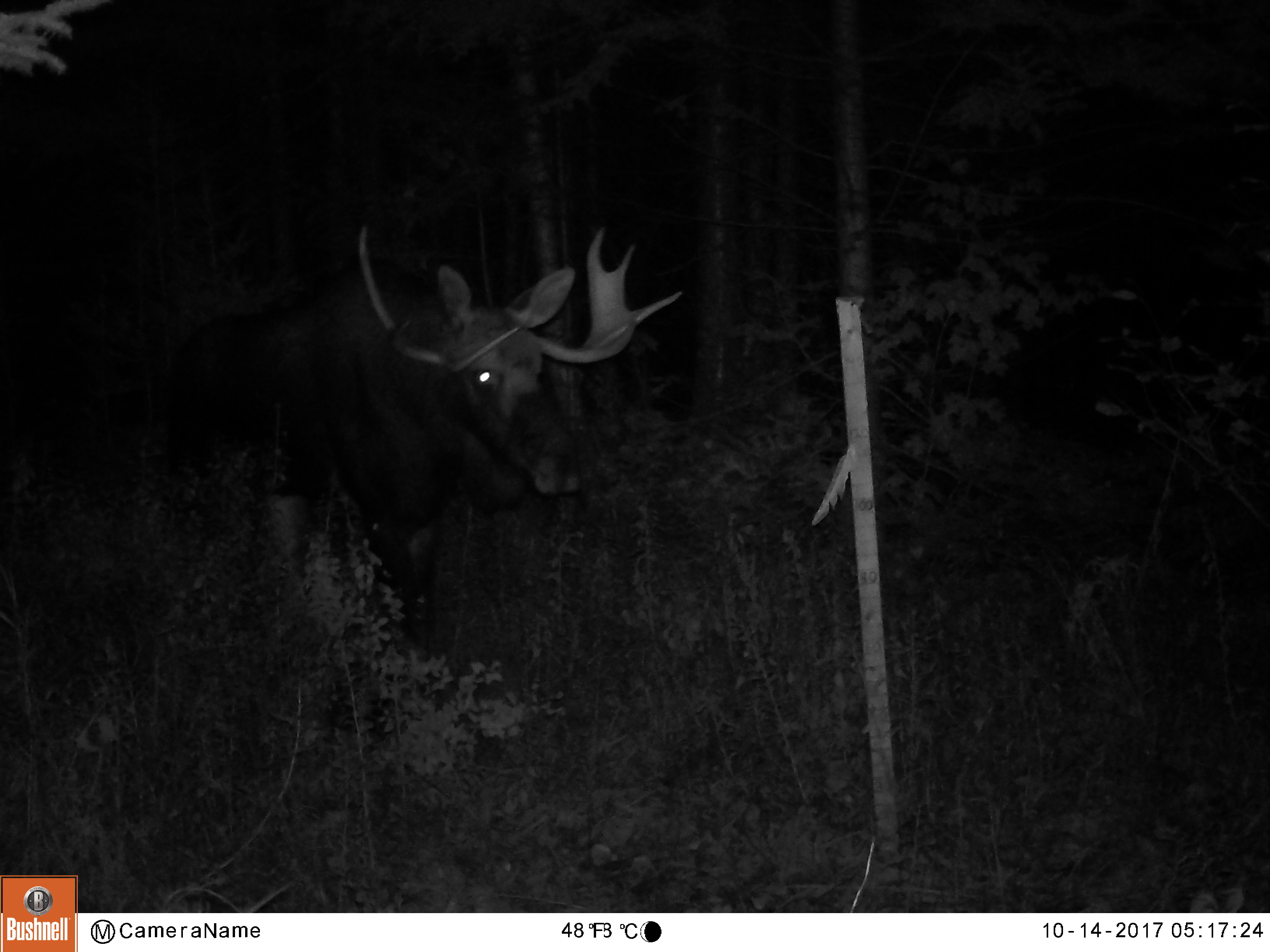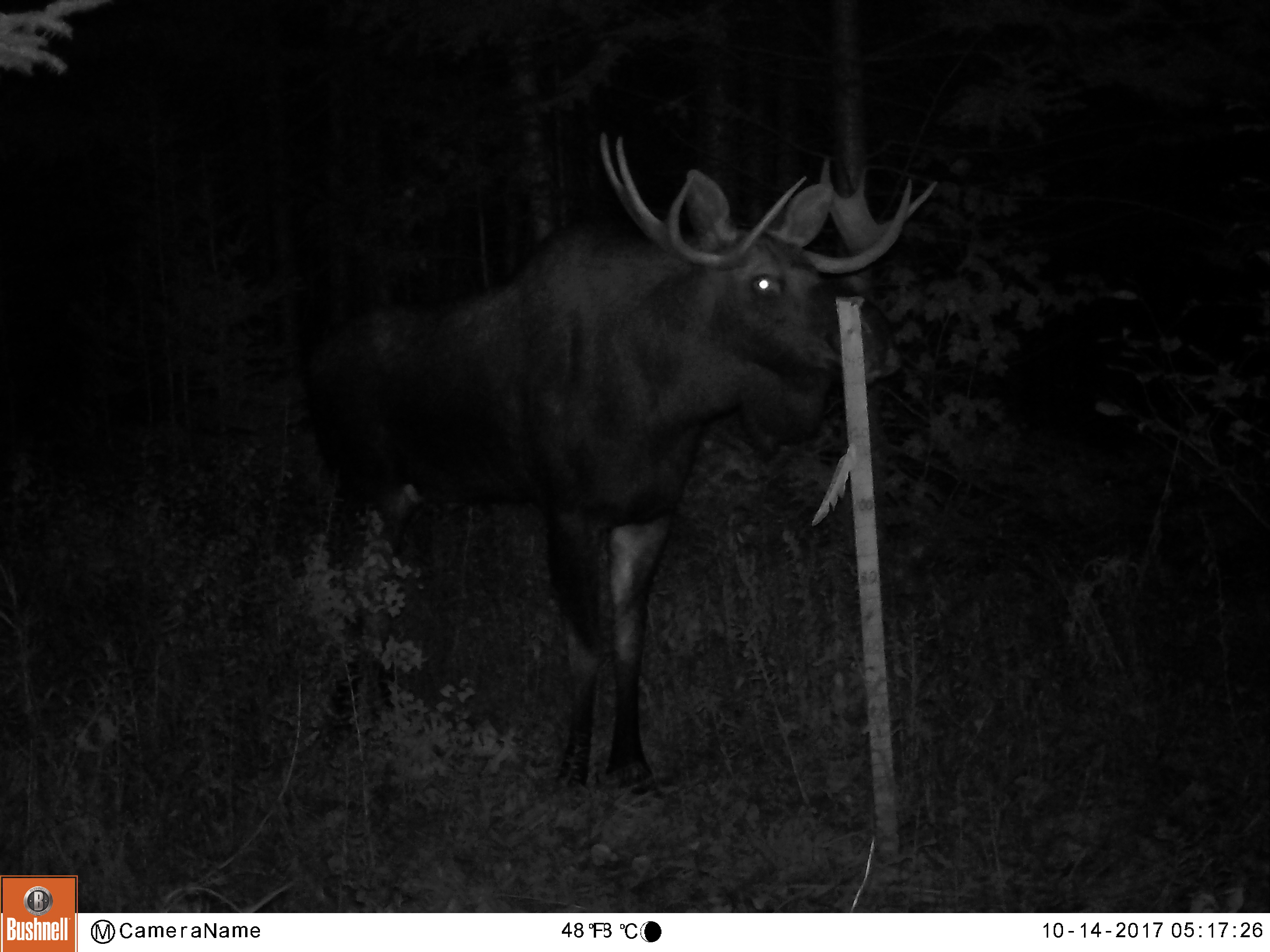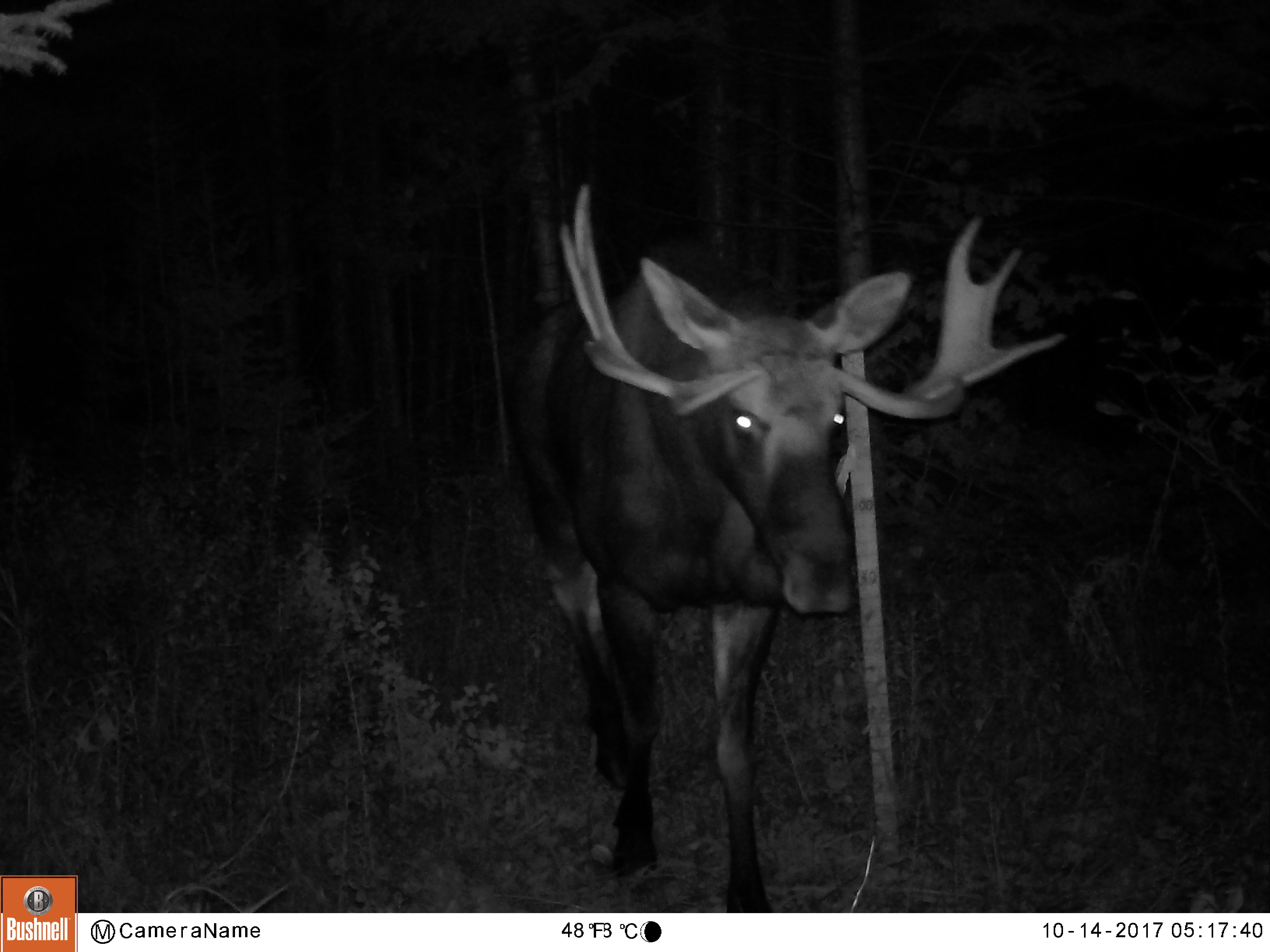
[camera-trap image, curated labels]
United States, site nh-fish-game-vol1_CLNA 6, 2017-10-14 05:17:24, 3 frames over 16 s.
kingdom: Animalia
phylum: Chordata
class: Mammalia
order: Artiodactyla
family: Cervidae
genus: Alces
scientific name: Alces alces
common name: moose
Moose (Alces alces).